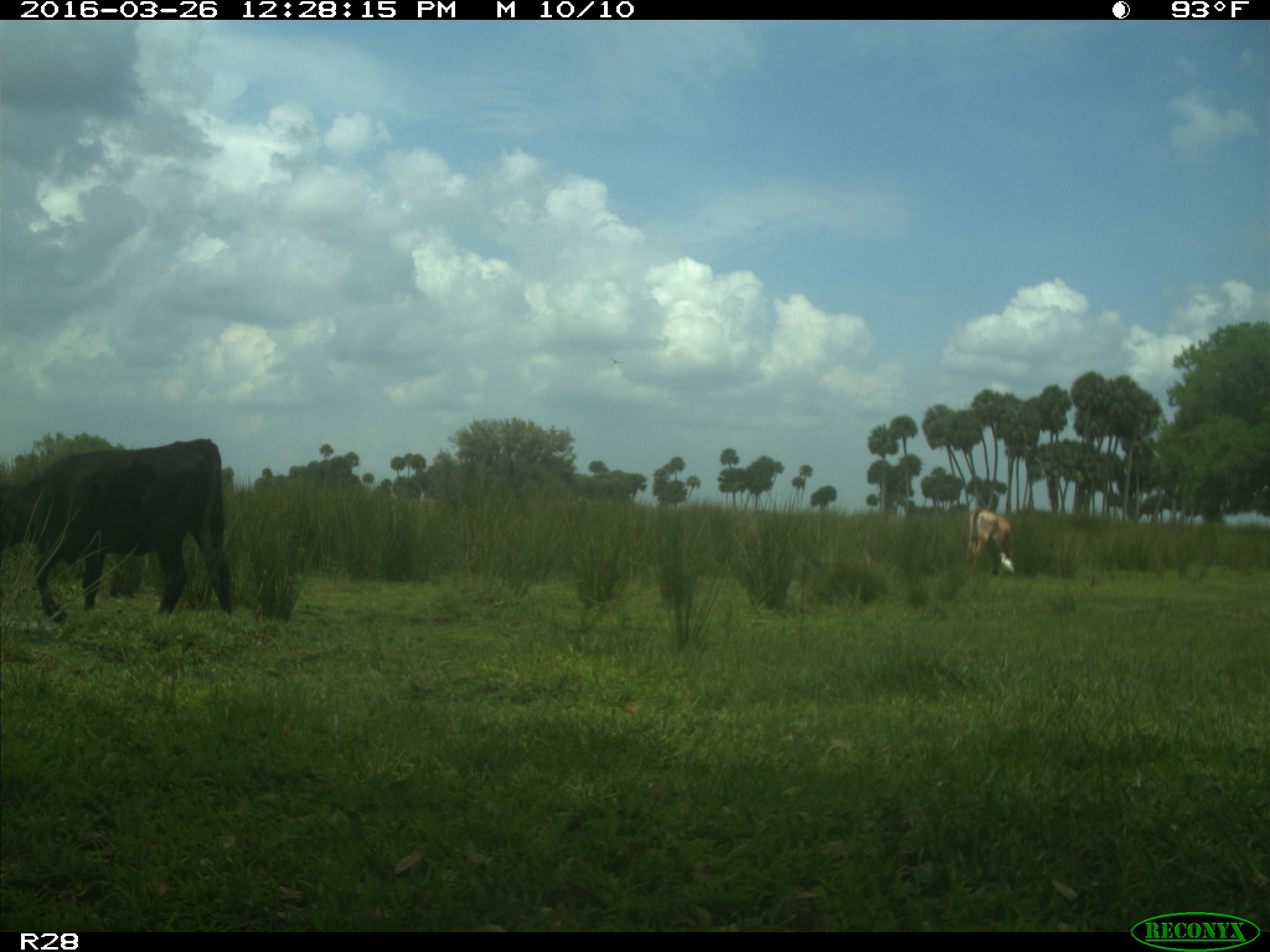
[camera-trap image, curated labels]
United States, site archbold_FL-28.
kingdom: Animalia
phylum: Chordata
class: Mammalia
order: Artiodactyla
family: Bovidae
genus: Bos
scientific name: Bos taurus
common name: domestic cow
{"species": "Bos taurus (domestic cow)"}